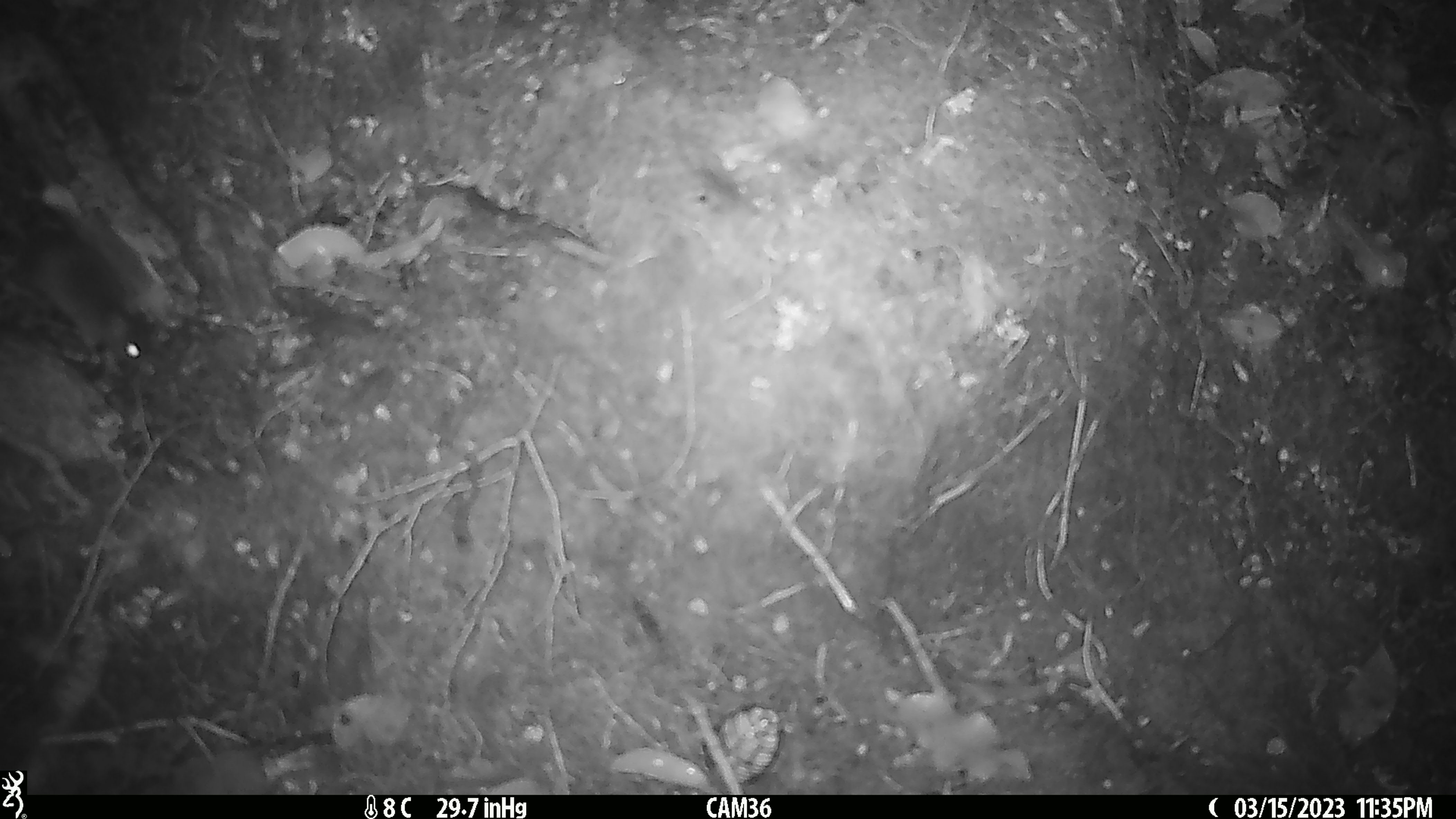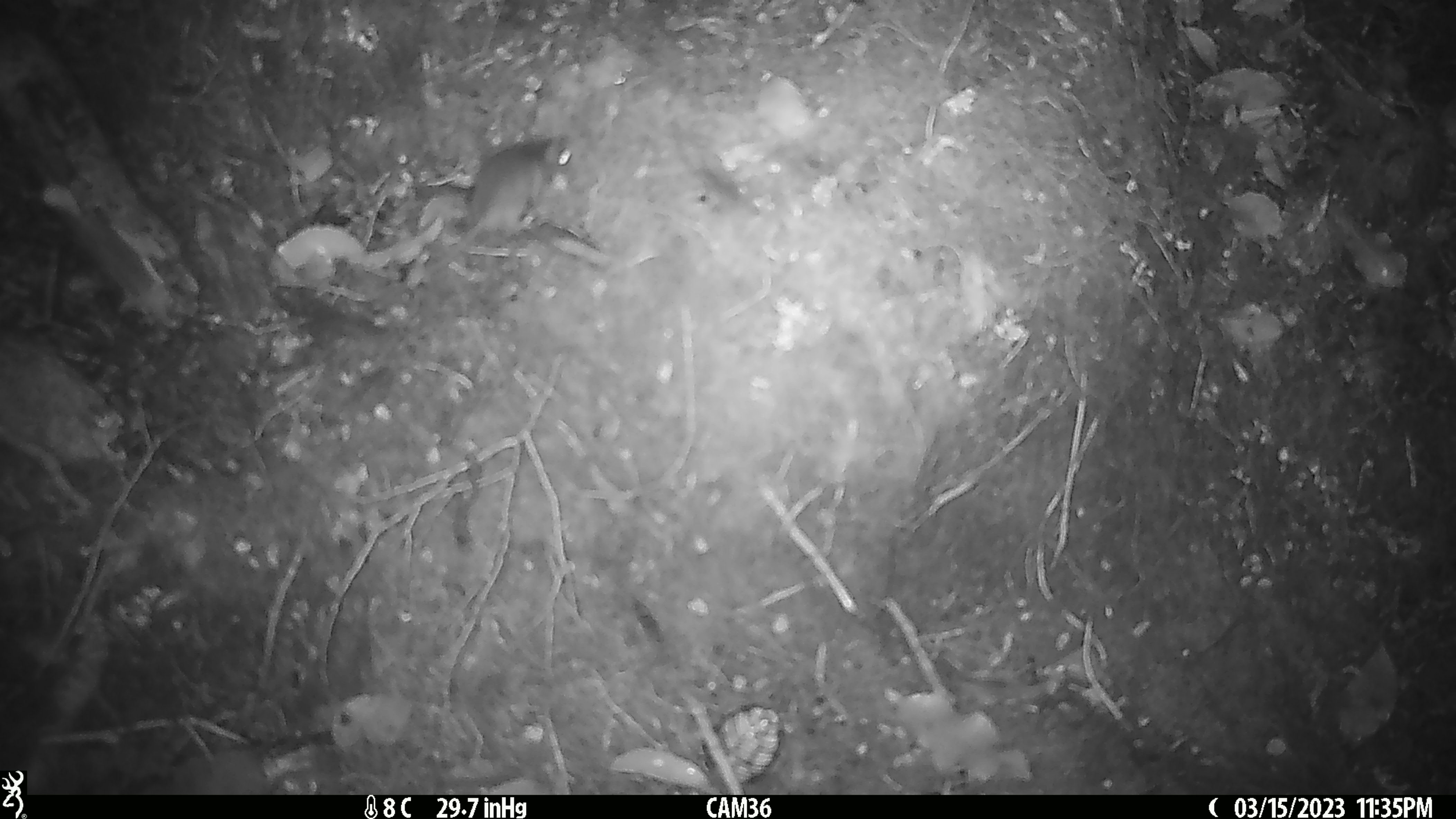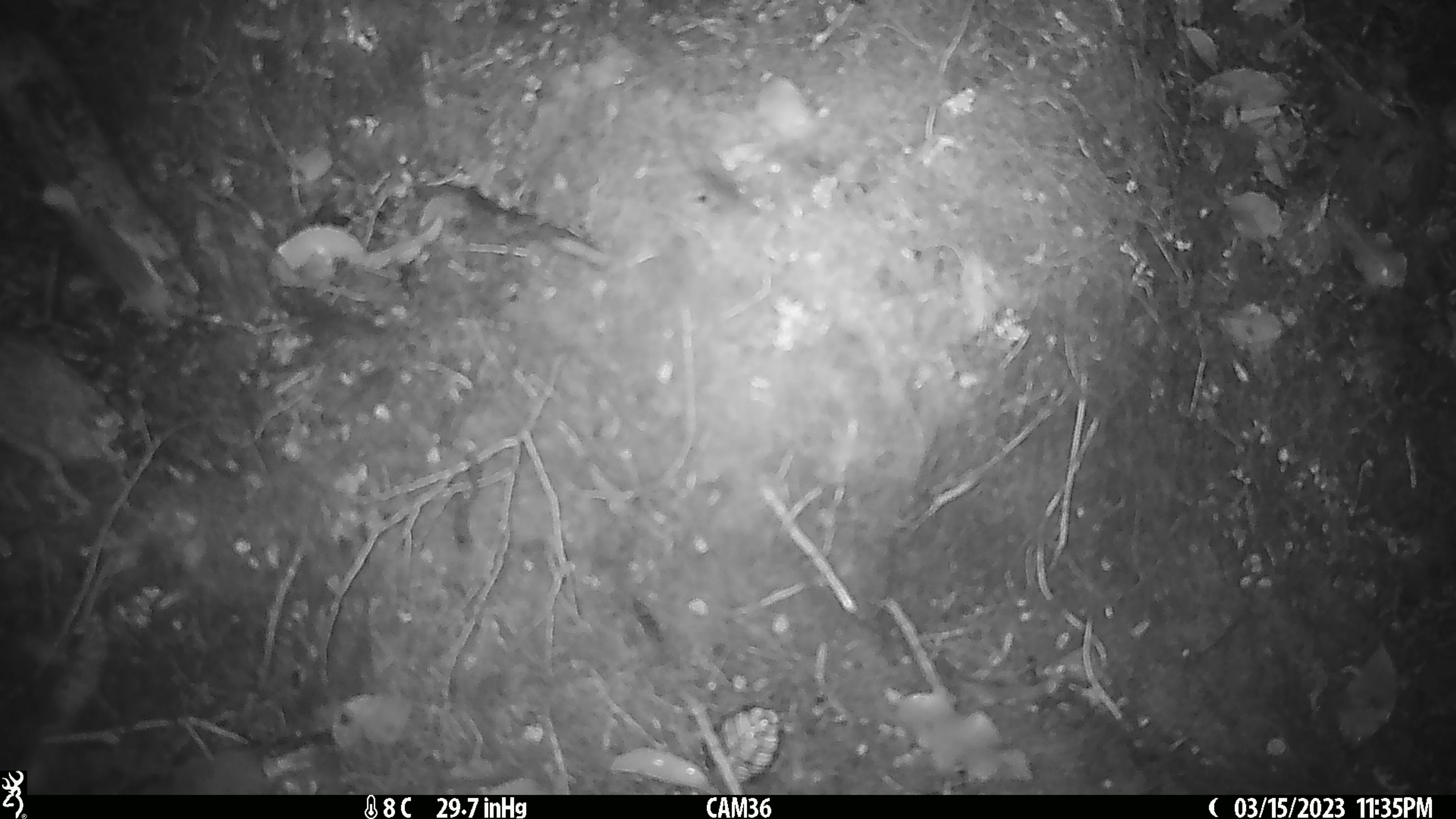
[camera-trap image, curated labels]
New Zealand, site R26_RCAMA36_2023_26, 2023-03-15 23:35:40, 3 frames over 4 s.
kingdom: Animalia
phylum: Chordata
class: Mammalia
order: Rodentia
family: Muridae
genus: Mus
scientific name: Mus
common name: mouse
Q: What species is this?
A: Mouse (Mus).